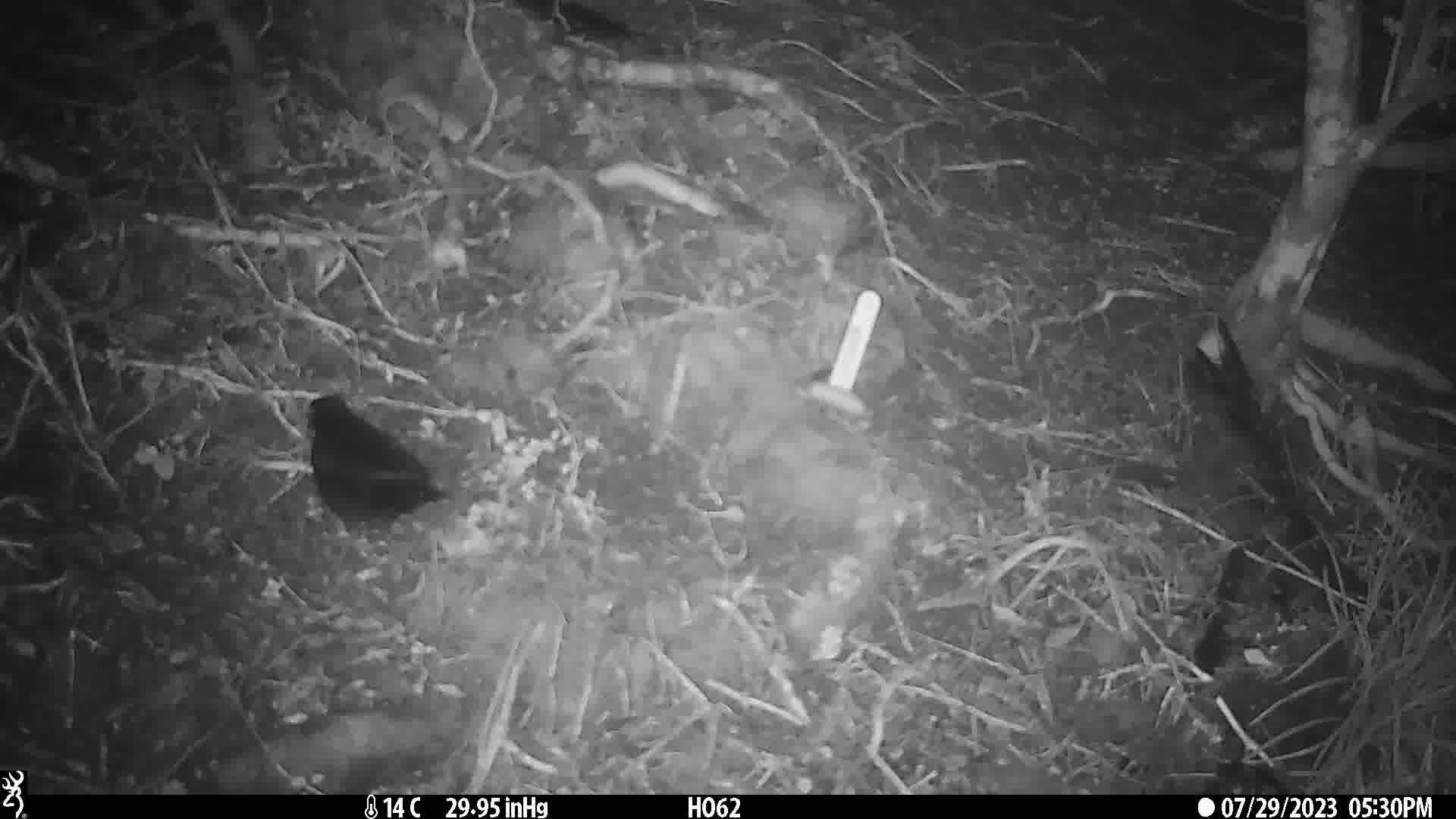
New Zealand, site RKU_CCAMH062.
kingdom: Animalia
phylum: Chordata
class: Aves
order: Passeriformes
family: Turdidae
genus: Turdus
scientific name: Turdus merula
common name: eurasian blackbird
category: blackbird